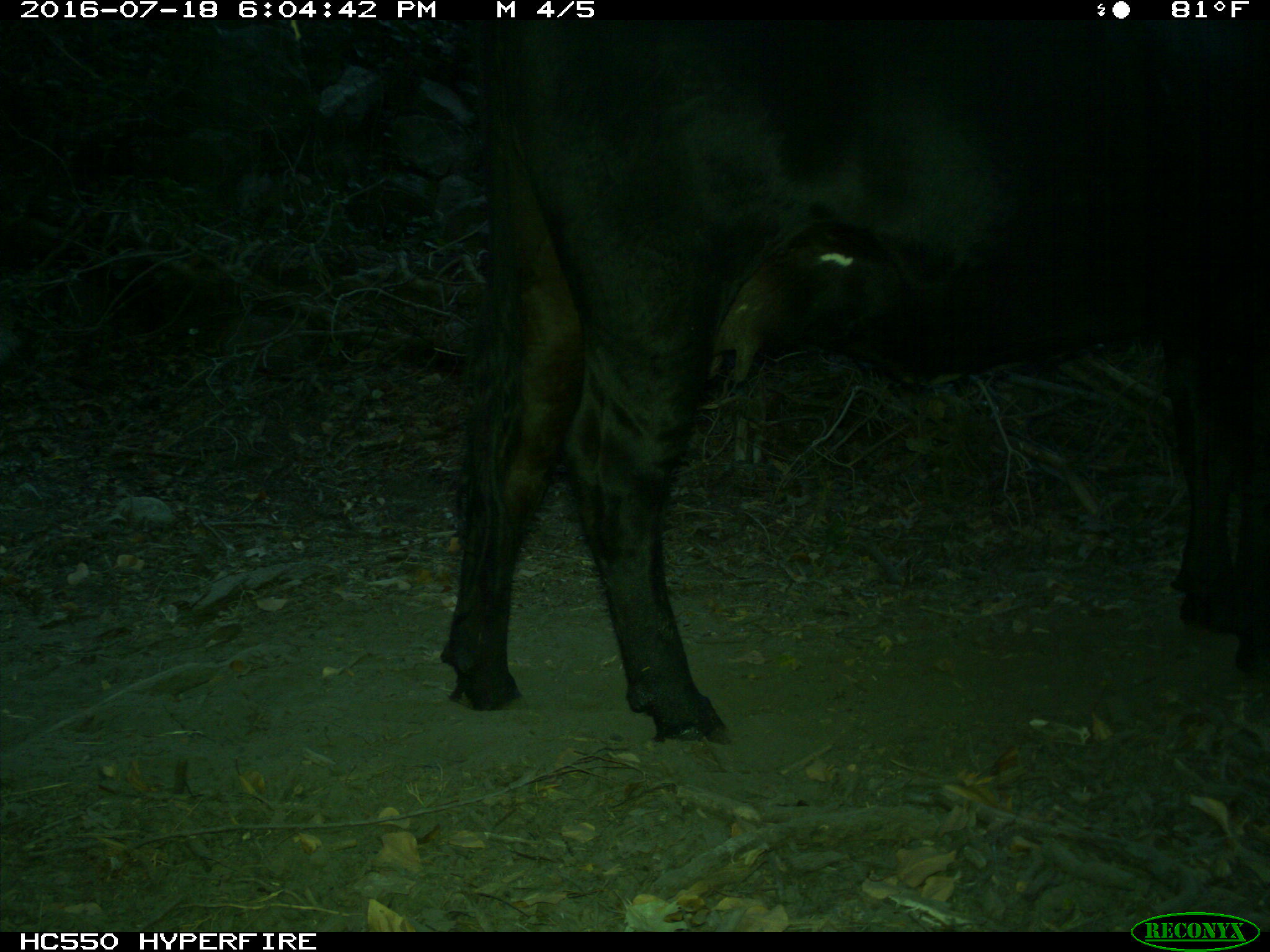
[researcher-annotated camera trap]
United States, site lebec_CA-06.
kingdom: Animalia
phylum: Chordata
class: Mammalia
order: Artiodactyla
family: Bovidae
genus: Bos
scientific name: Bos taurus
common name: domestic cow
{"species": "Bos taurus (domestic cow)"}